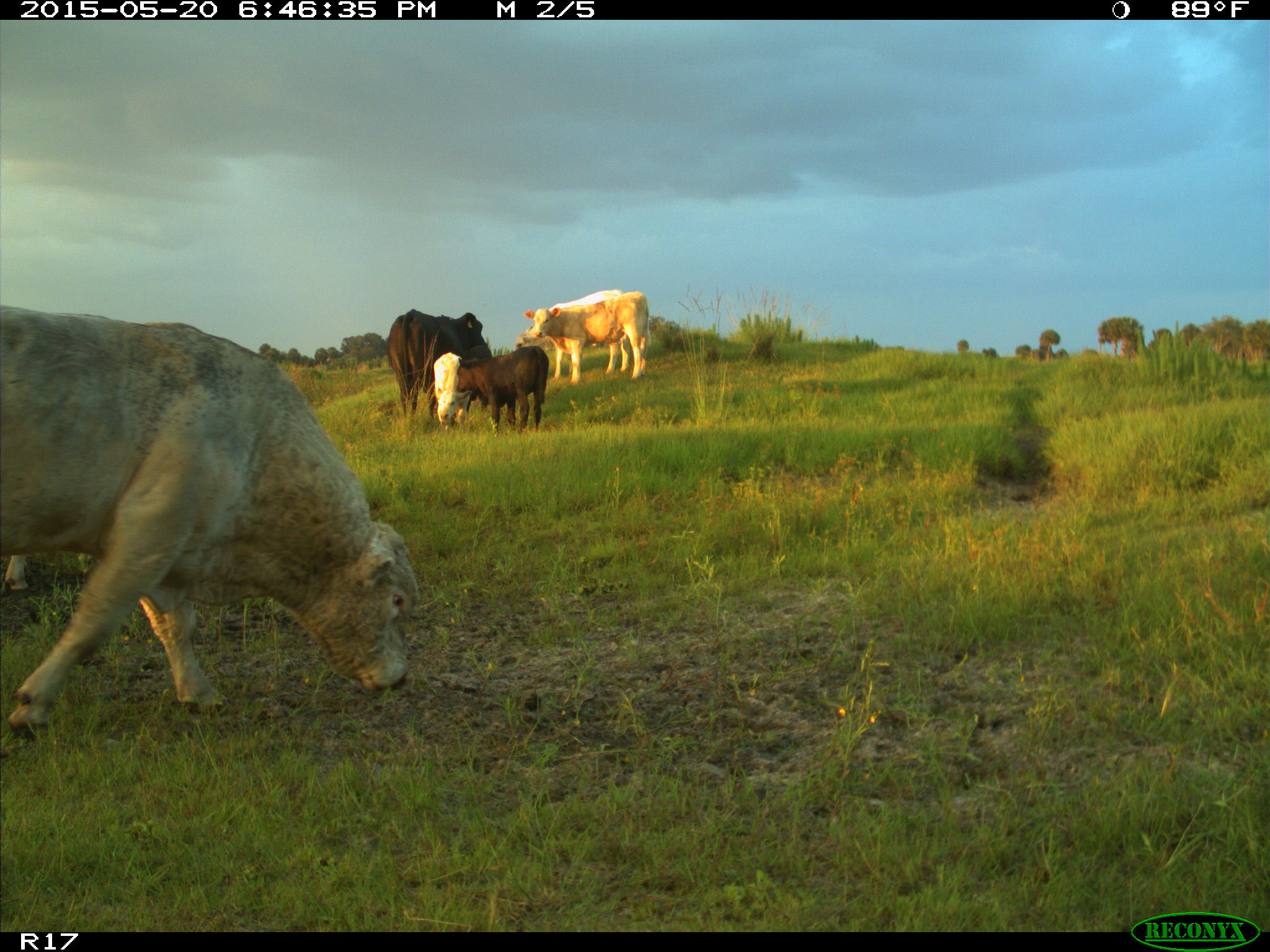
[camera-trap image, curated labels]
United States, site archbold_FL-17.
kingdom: Animalia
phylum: Chordata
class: Mammalia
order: Artiodactyla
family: Bovidae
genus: Bos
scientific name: Bos taurus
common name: domestic cow